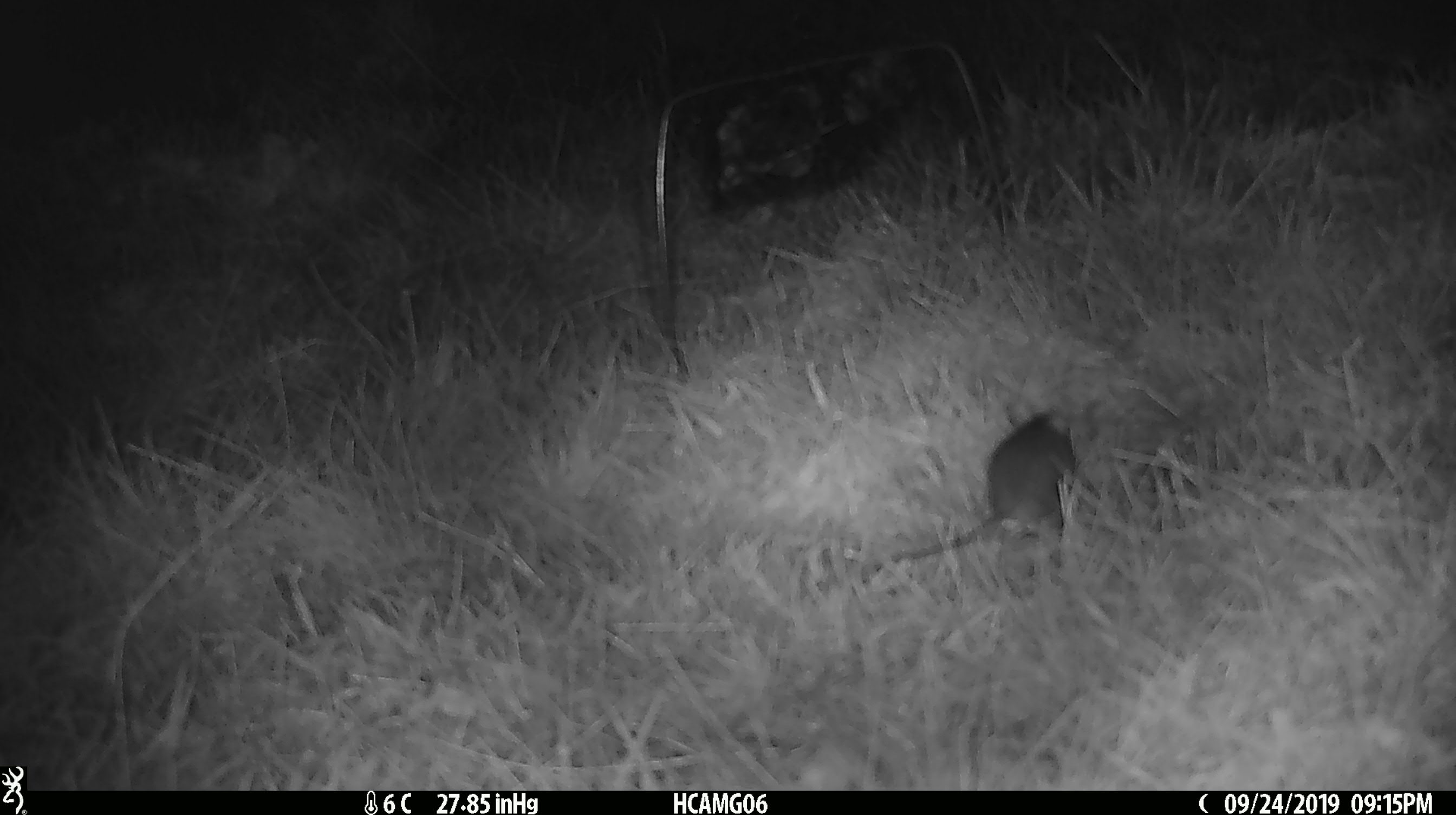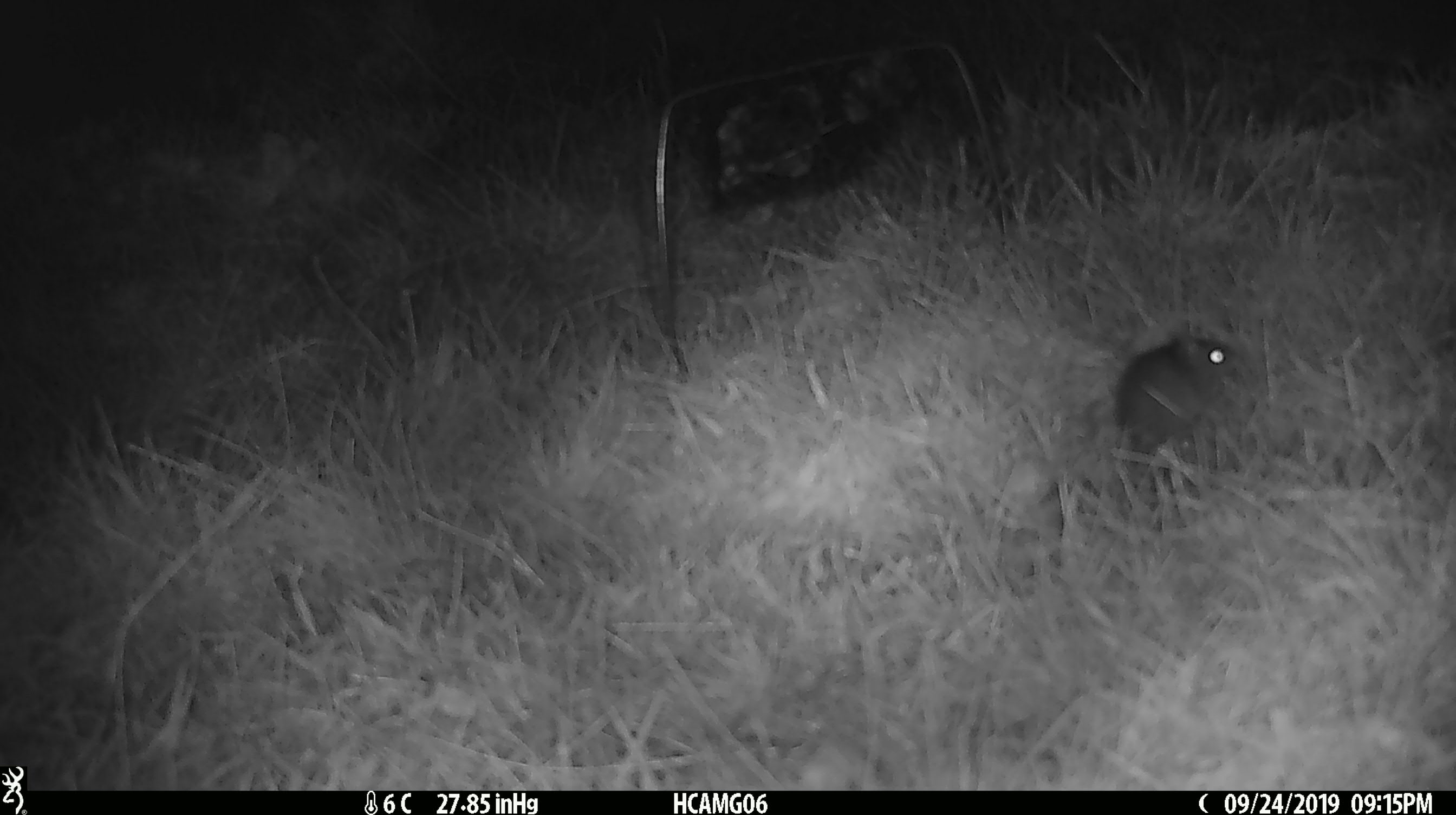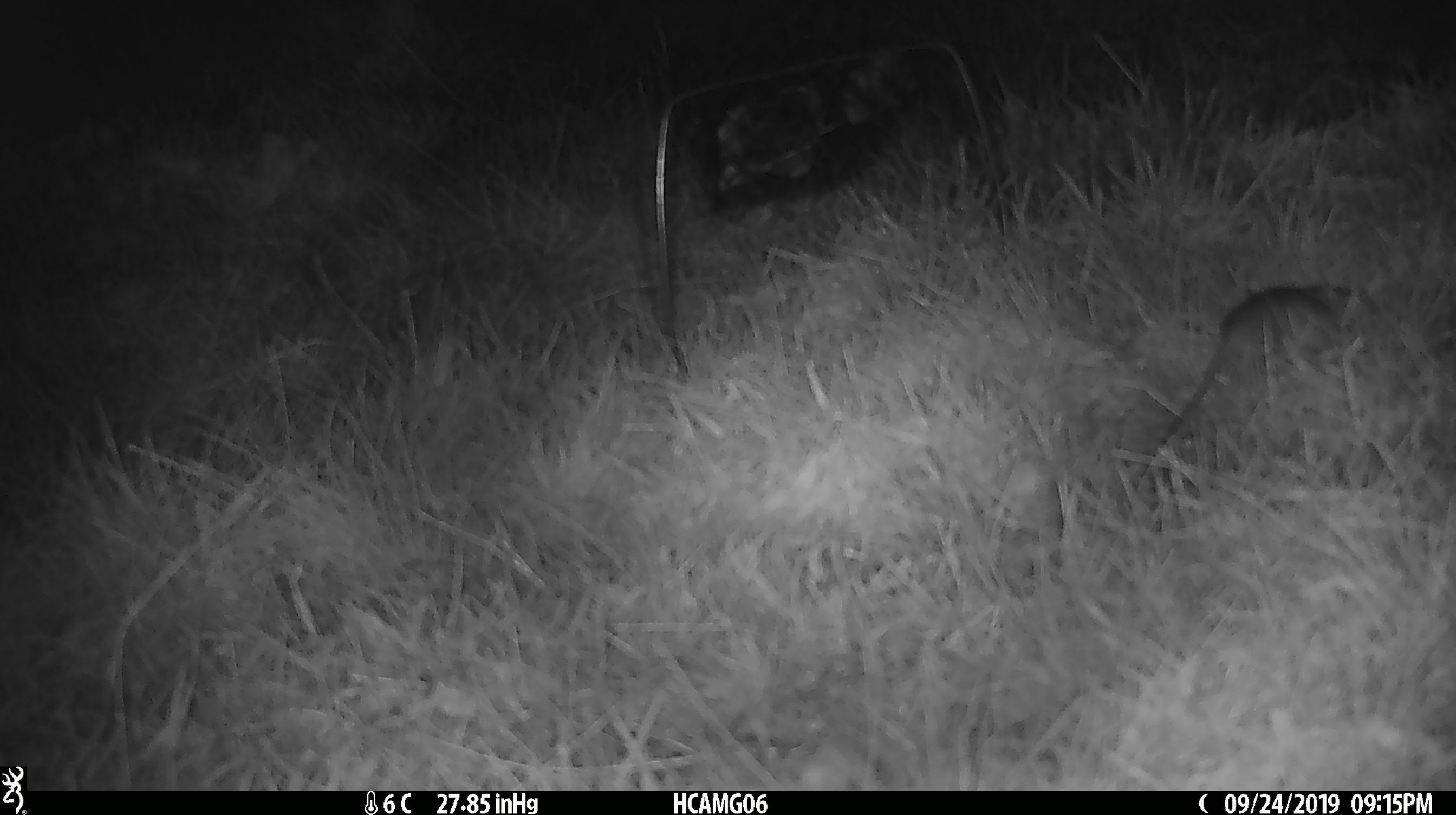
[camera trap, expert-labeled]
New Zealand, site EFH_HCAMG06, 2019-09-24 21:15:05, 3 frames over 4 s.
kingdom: Animalia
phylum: Chordata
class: Mammalia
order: Rodentia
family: Muridae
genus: Mus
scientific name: Mus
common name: mouse